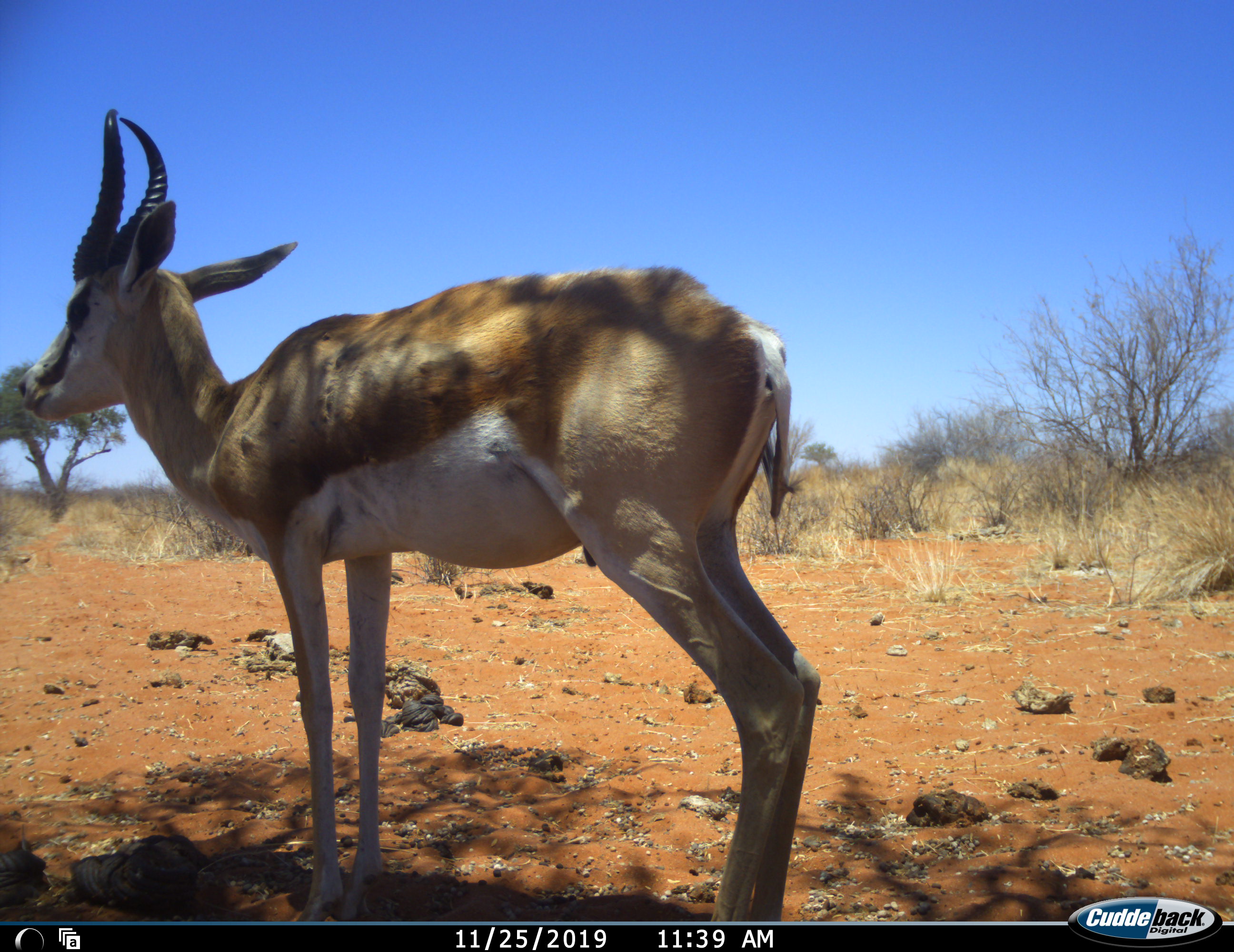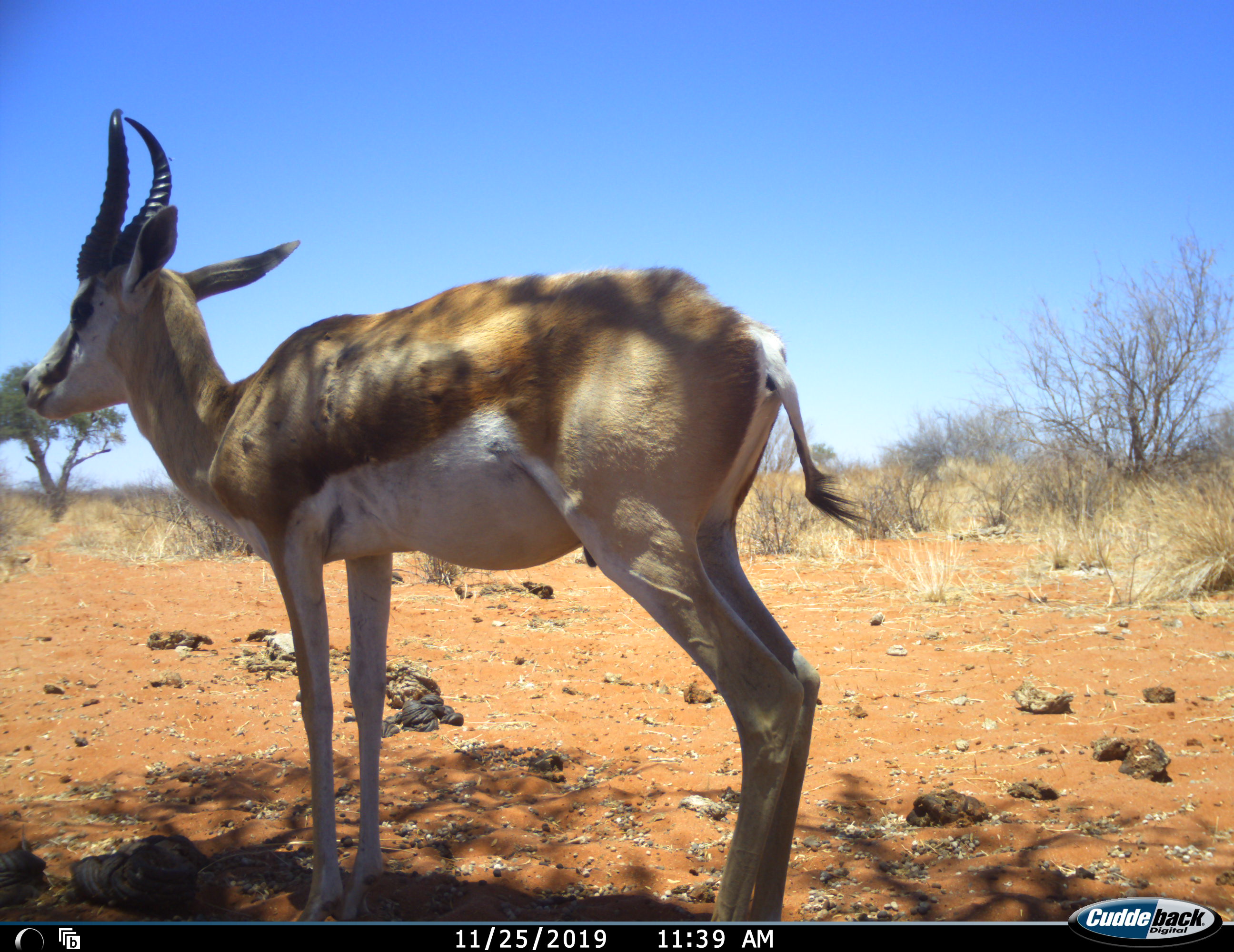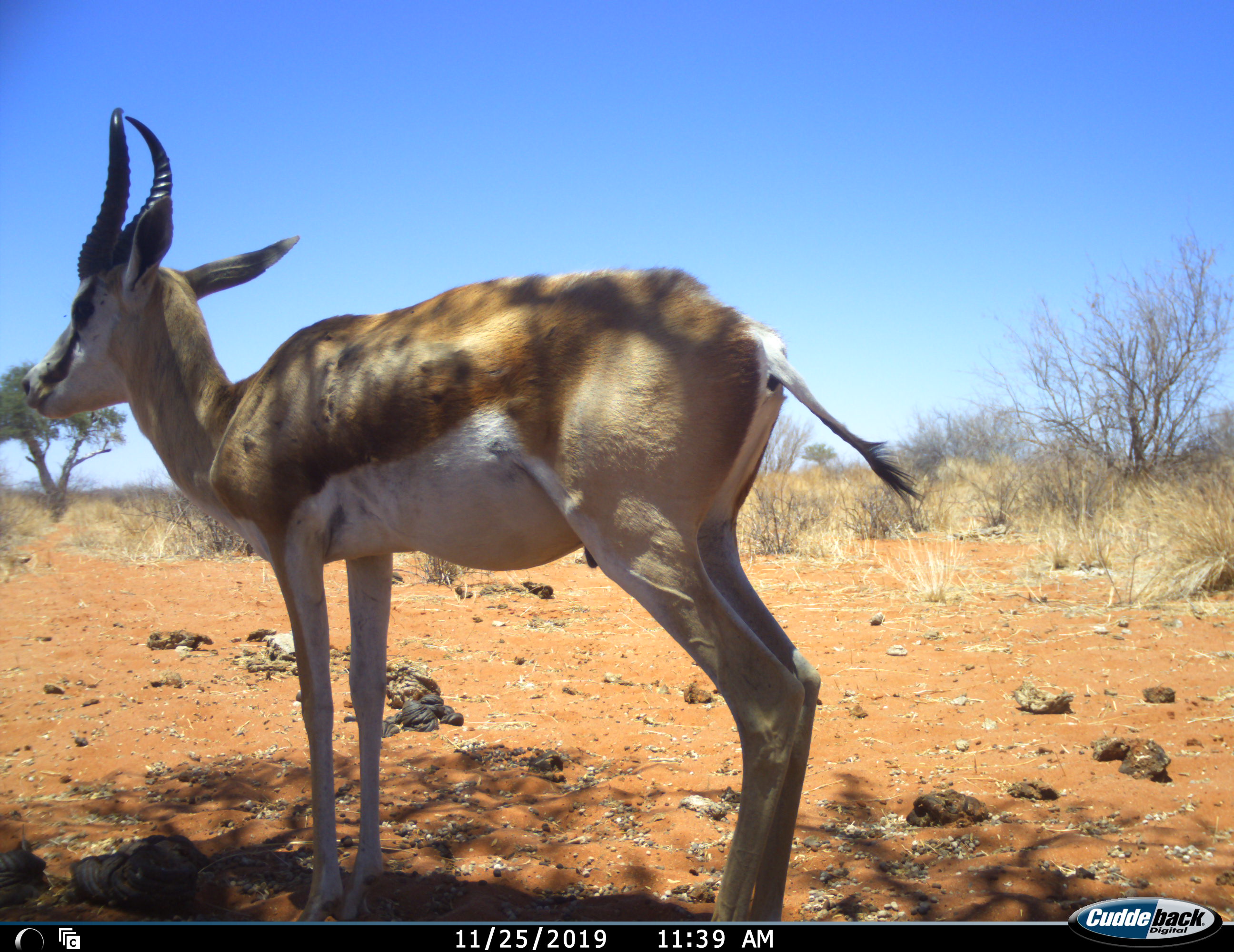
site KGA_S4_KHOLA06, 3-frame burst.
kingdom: Animalia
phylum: Chordata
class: Mammalia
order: Artiodactyla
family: Bovidae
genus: Antidorcas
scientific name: Antidorcas marsupialis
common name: springbok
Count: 1.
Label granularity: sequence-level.